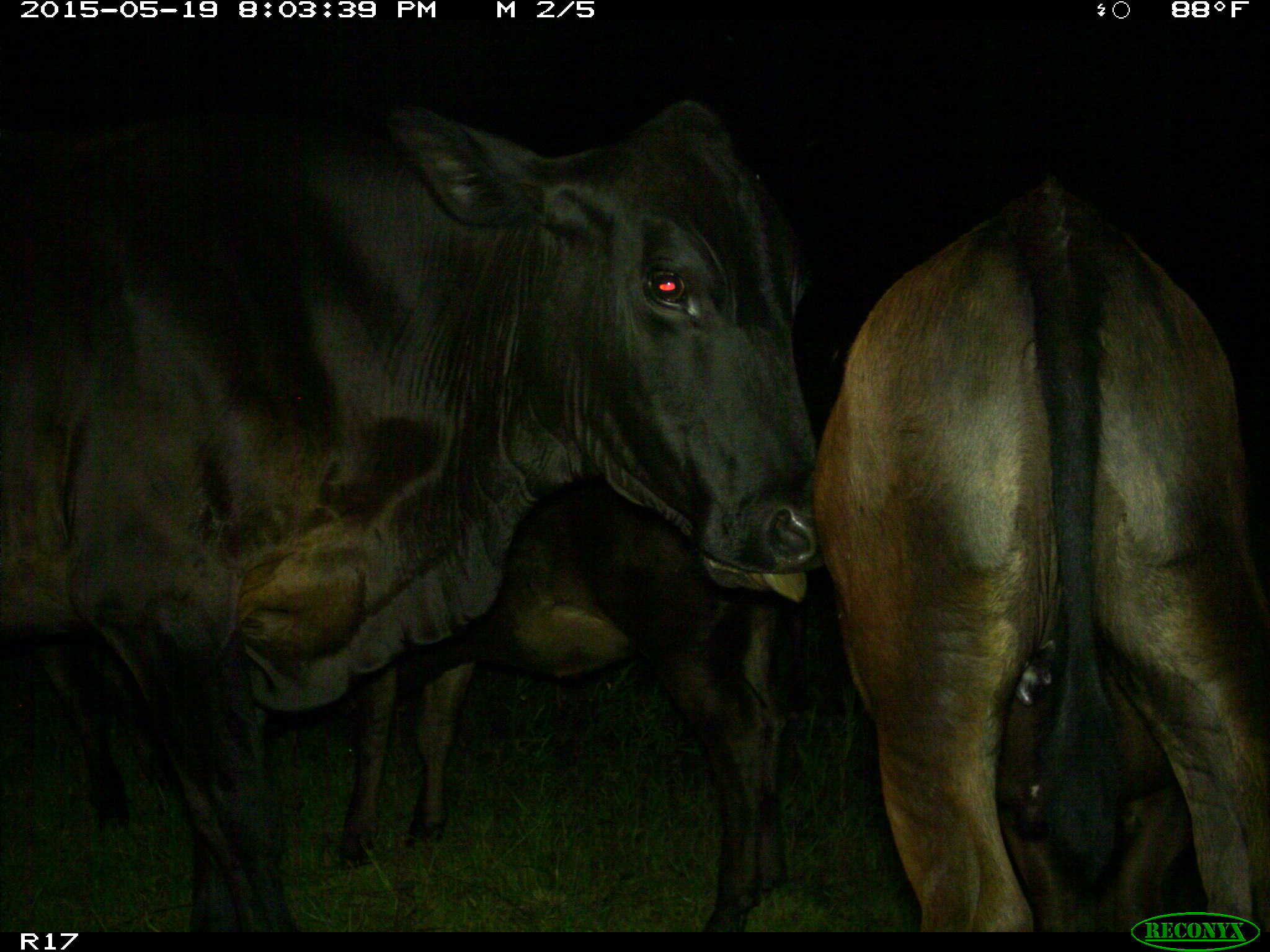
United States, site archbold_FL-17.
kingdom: Animalia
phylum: Chordata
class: Mammalia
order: Artiodactyla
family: Bovidae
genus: Bos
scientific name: Bos taurus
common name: domestic cow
Bos taurus (domestic cow).